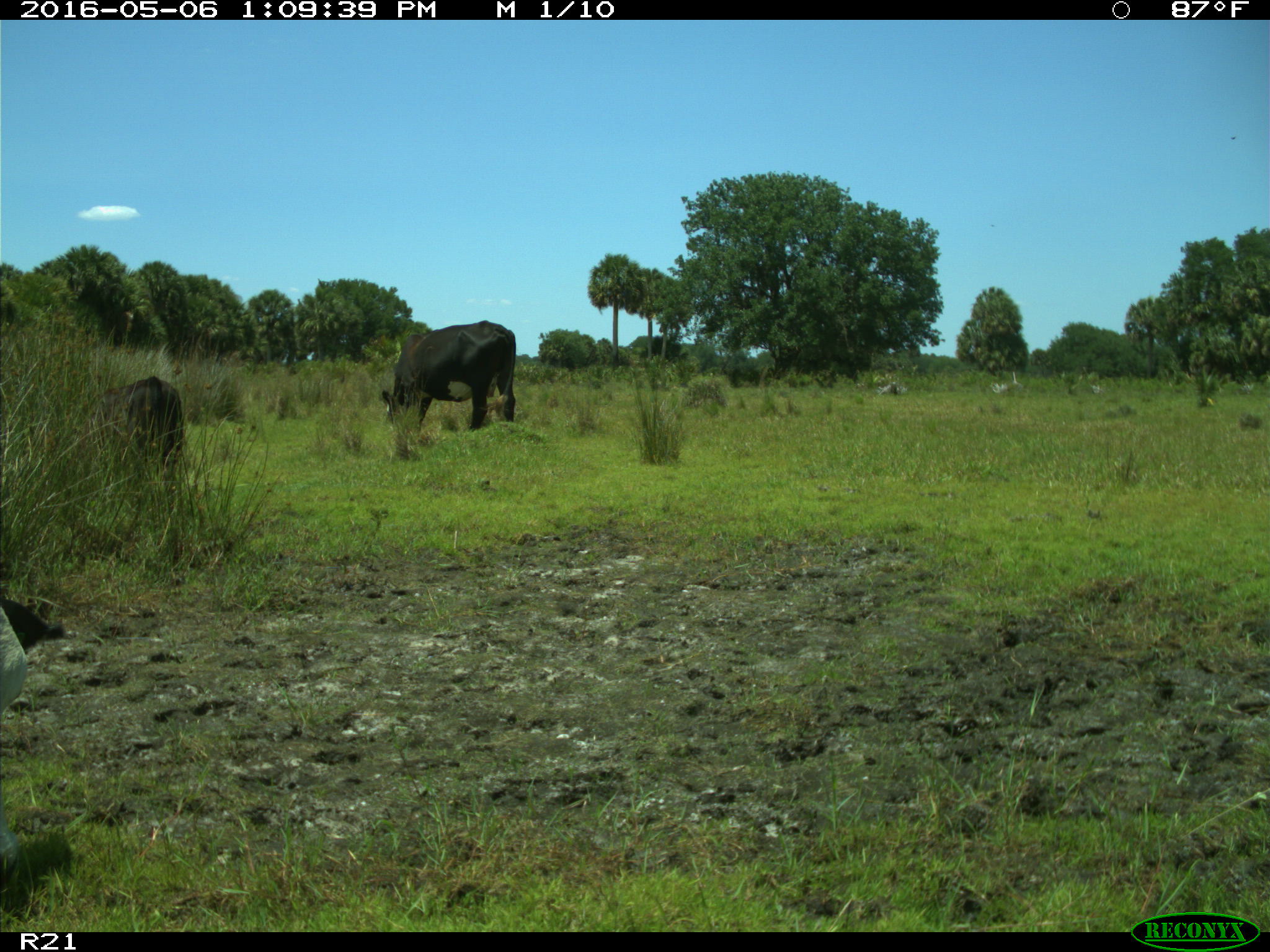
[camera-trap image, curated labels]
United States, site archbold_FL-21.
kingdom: Animalia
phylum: Chordata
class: Mammalia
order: Artiodactyla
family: Bovidae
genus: Bos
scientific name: Bos taurus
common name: domestic cow